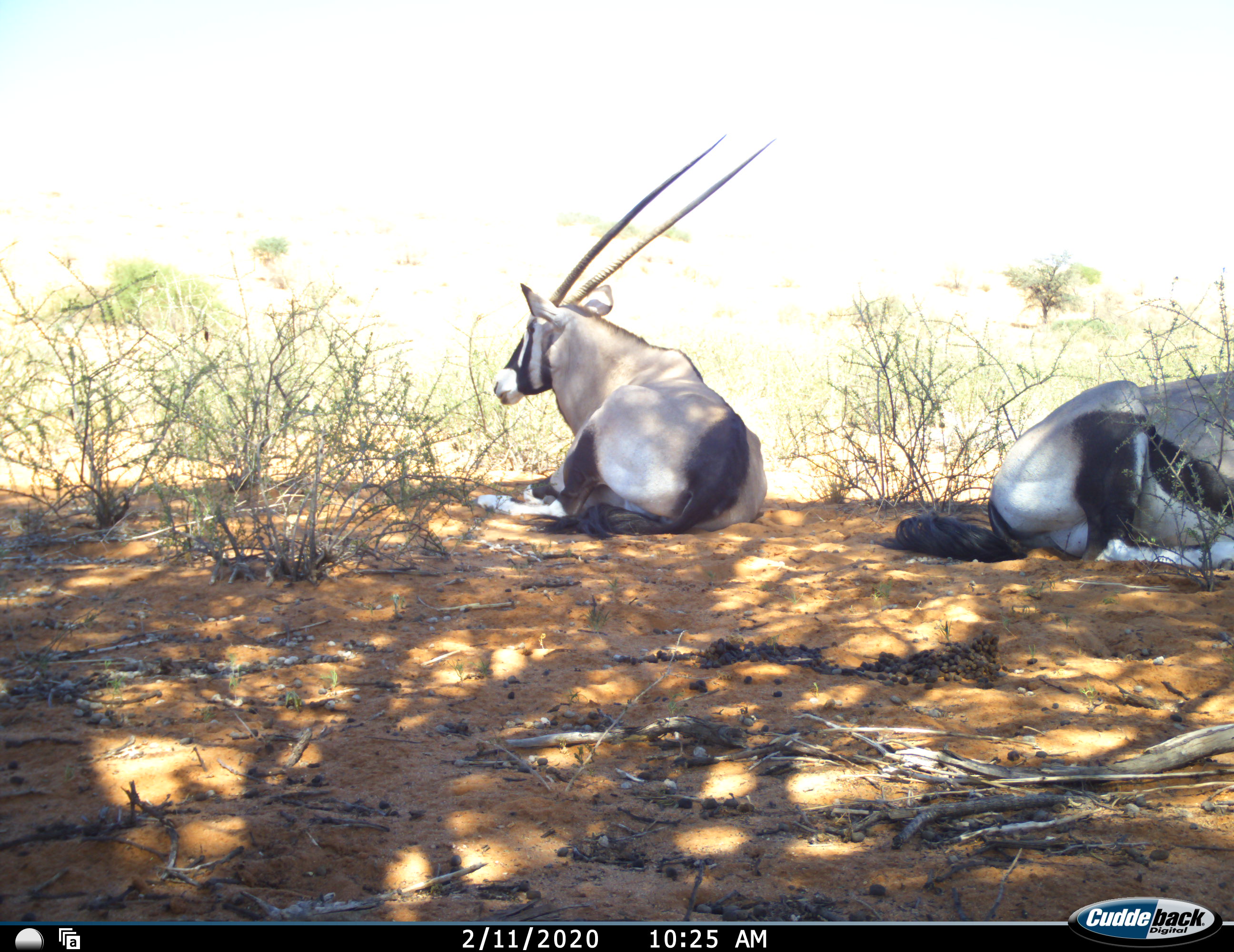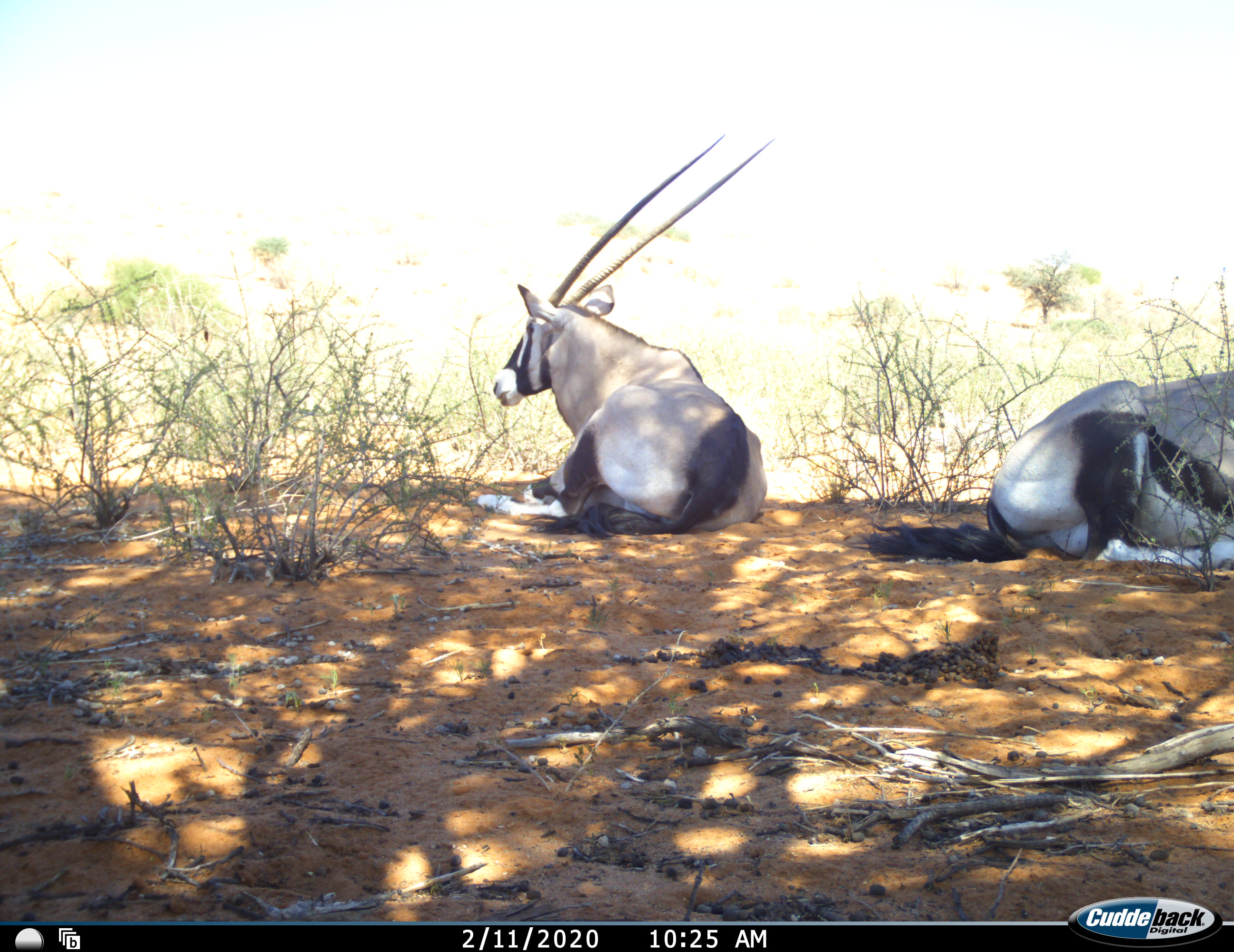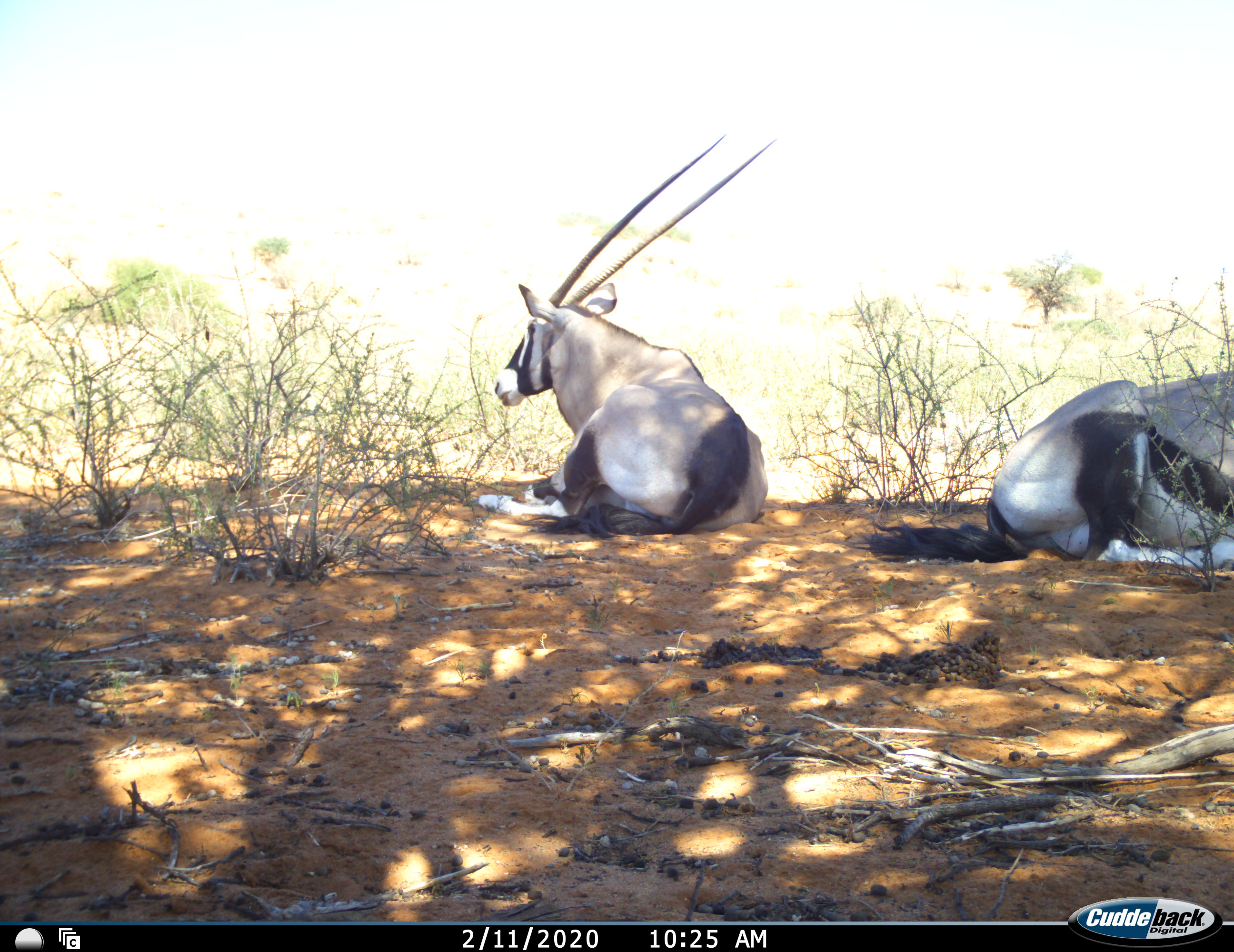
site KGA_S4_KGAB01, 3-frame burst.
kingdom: Animalia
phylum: Chordata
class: Mammalia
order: Artiodactyla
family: Bovidae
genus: Oryx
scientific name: Oryx gazella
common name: gemsbok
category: oryx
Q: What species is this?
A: Oryx (gemsbok) (Oryx gazella).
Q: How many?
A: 2.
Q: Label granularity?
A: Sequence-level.